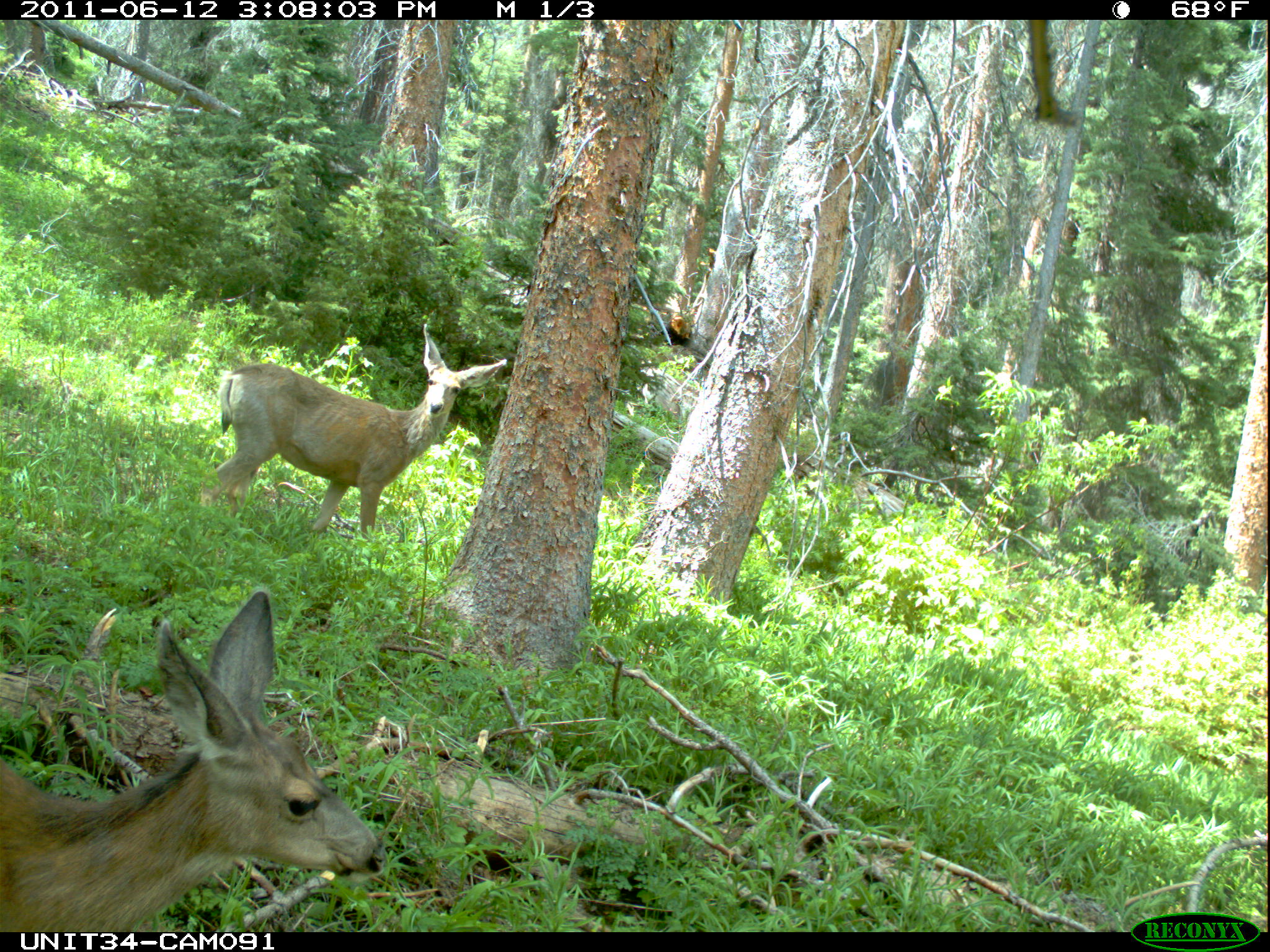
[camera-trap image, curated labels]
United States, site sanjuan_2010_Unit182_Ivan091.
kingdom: Animalia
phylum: Chordata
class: Mammalia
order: Artiodactyla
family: Cervidae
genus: Odocoileus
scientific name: Odocoileus hemionus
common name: mule deer